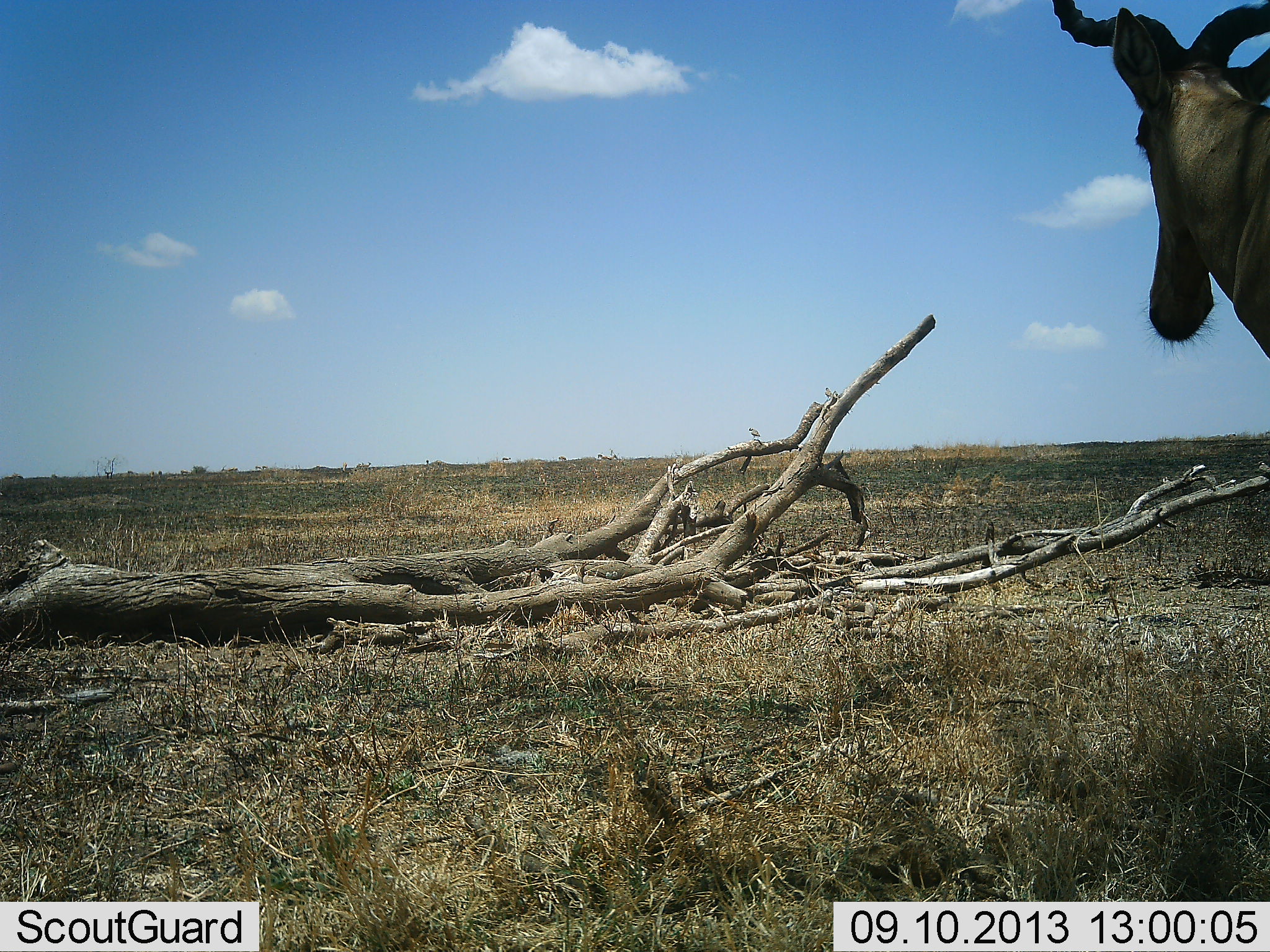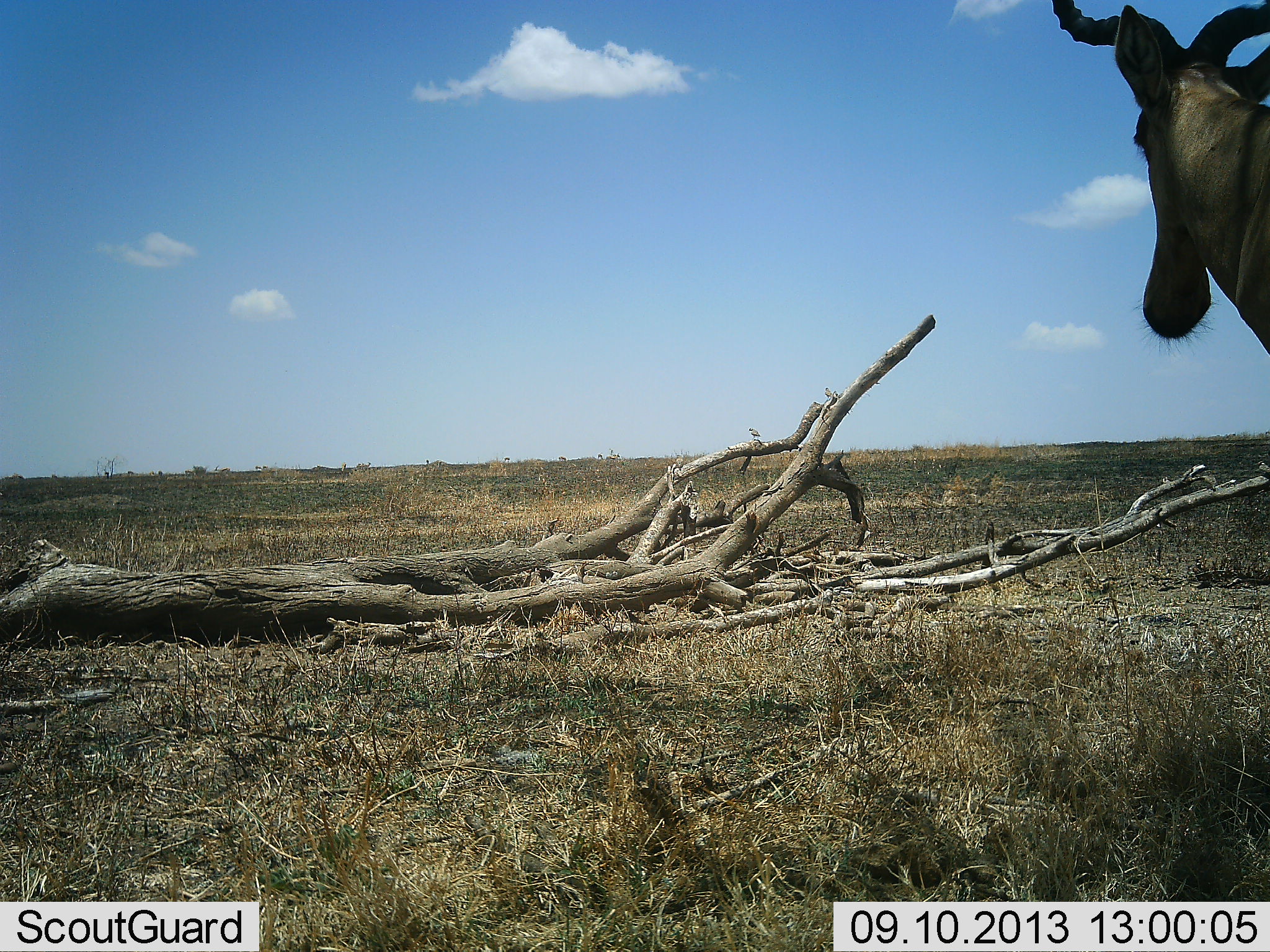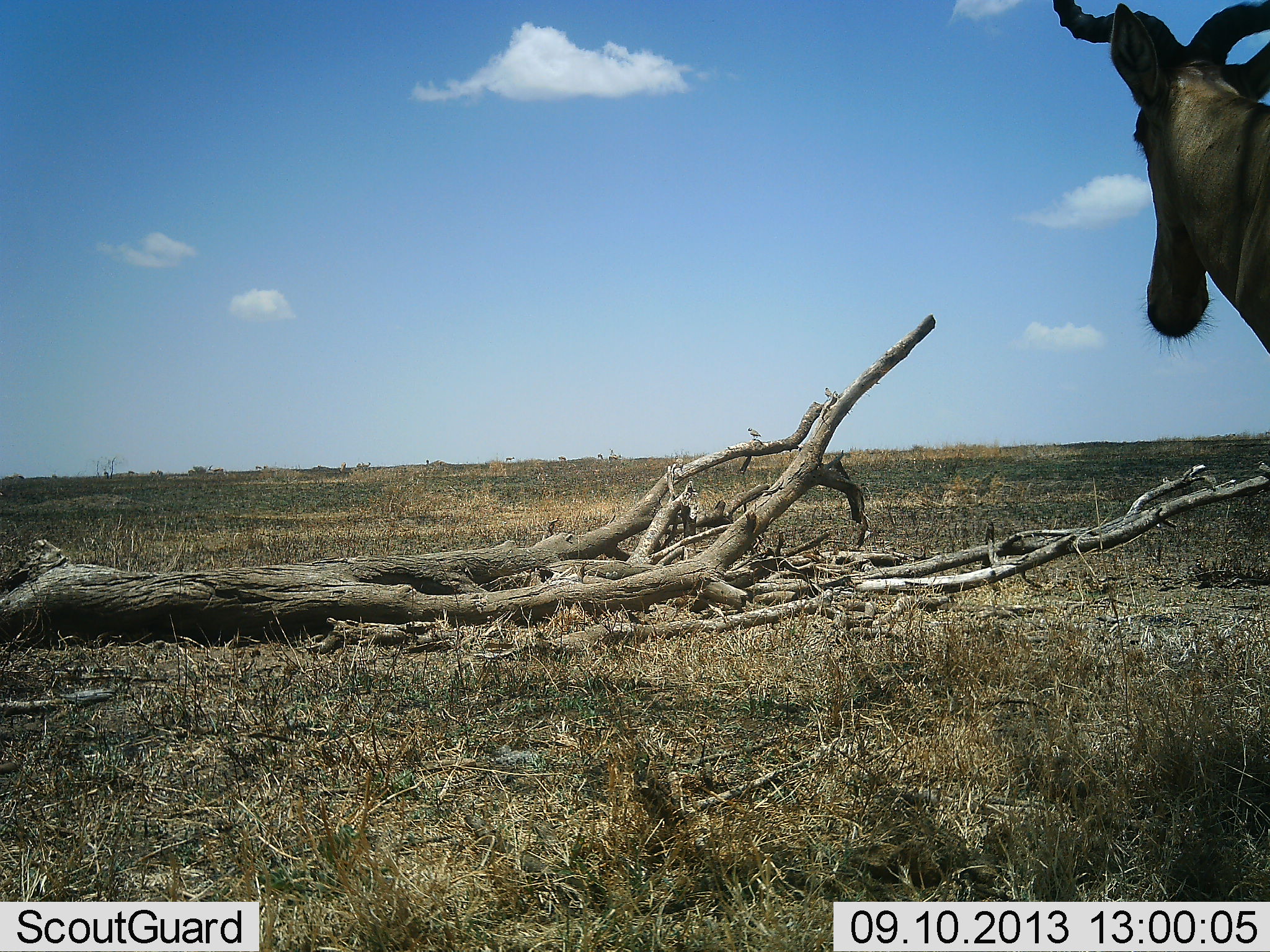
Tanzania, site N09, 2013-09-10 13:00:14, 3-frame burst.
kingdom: Animalia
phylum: Chordata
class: Mammalia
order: Artiodactyla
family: Bovidae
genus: Alcelaphus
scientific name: Alcelaphus buselaphus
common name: hartebeest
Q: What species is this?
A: Hartebeest (Alcelaphus buselaphus).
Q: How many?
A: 1.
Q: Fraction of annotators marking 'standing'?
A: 100%.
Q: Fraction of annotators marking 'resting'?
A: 0%.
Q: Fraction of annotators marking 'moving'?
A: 0%.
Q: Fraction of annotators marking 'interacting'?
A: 0%.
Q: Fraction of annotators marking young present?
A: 0%.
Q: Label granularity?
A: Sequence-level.